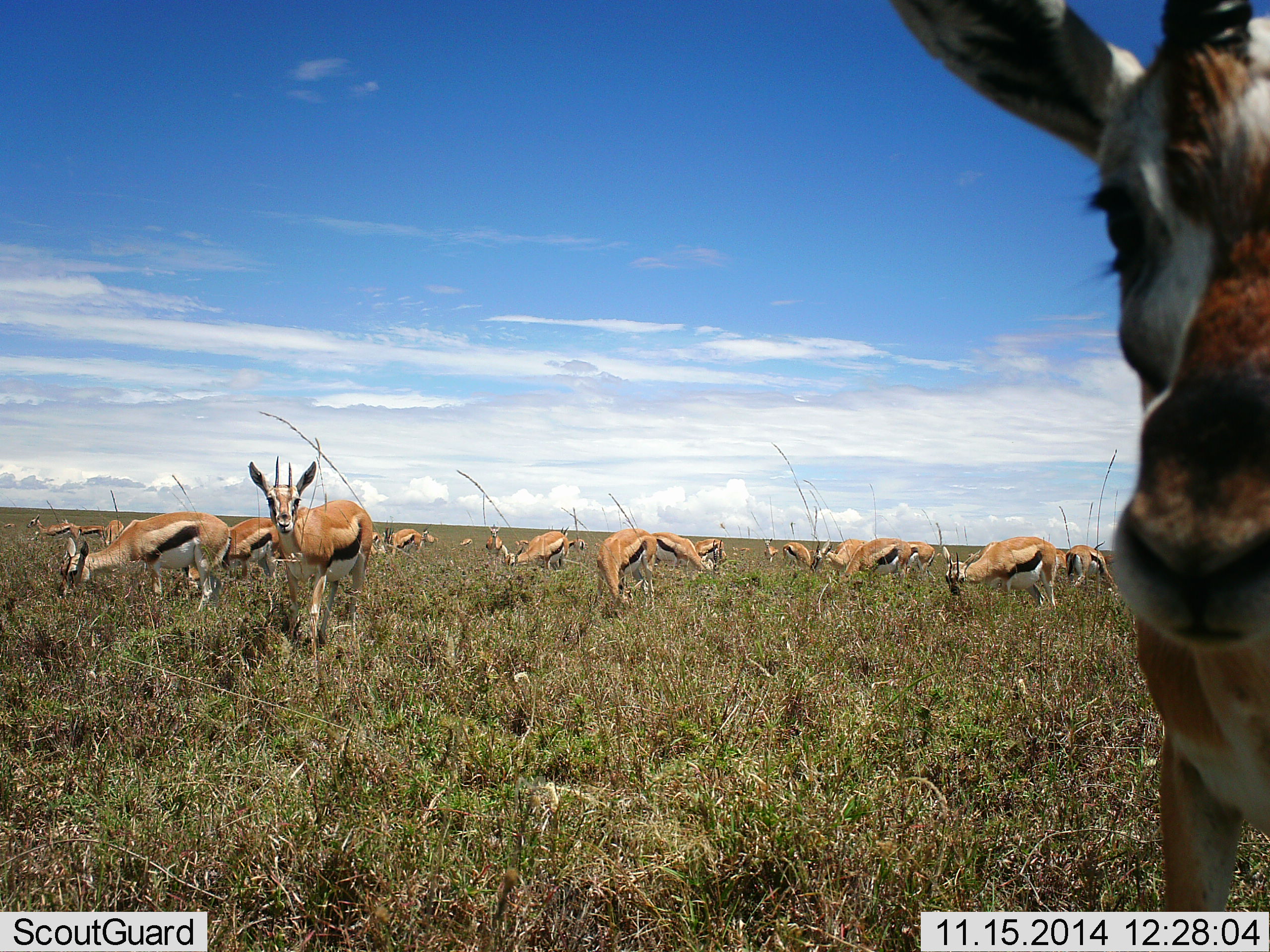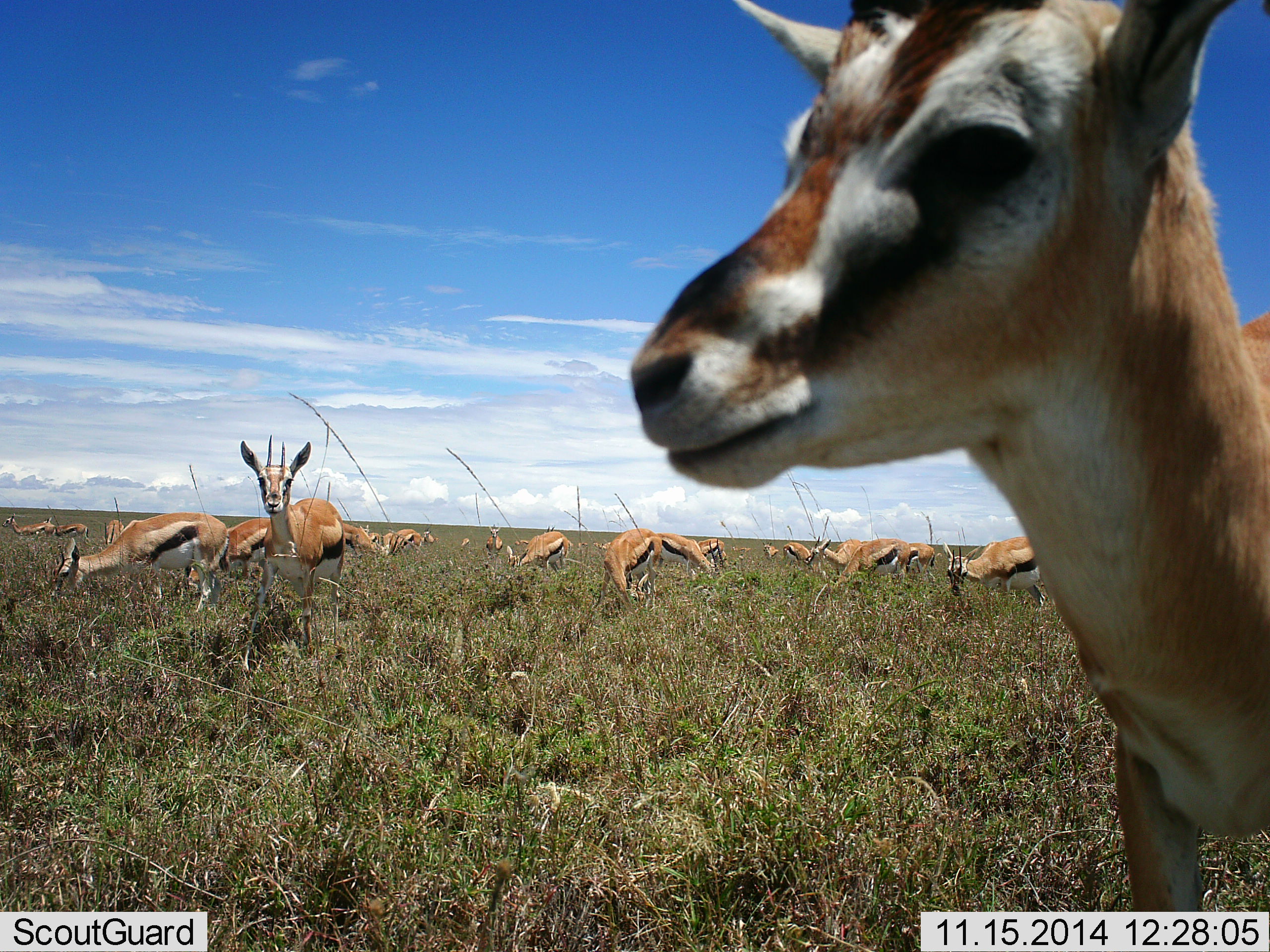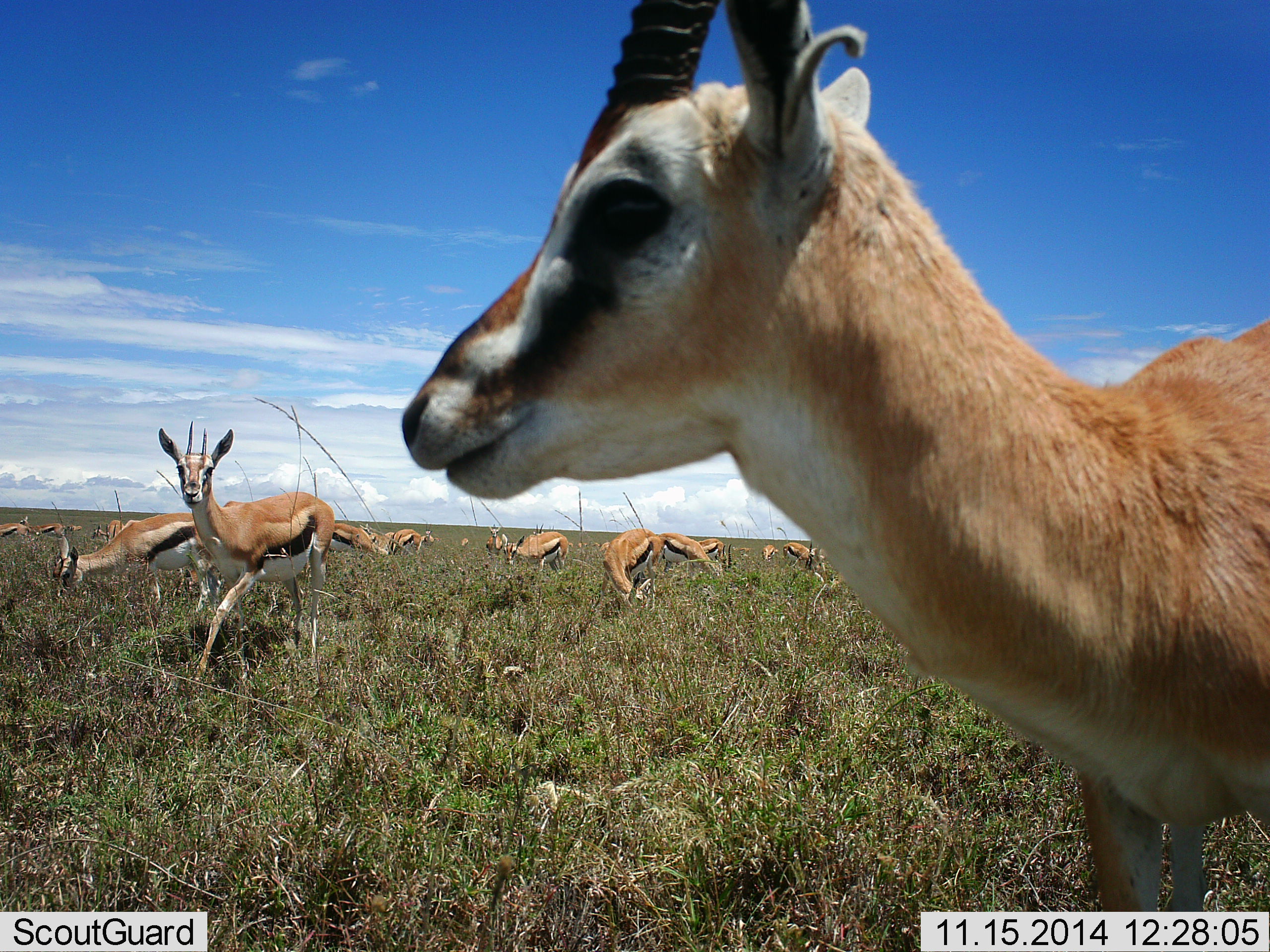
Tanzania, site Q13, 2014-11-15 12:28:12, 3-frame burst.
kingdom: Animalia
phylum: Chordata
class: Mammalia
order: Artiodactyla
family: Bovidae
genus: Eudorcas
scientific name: Eudorcas thomsonii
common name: thomson's gazelle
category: gazellethomsons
Gazellethomsons (thomson's gazelle) (Eudorcas thomsonii), count 11-50. Behavior (volunteer vote fractions): standing 80%, resting 10%, moving 20%, interacting 0%. Young present (vote fraction): 20%. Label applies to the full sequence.